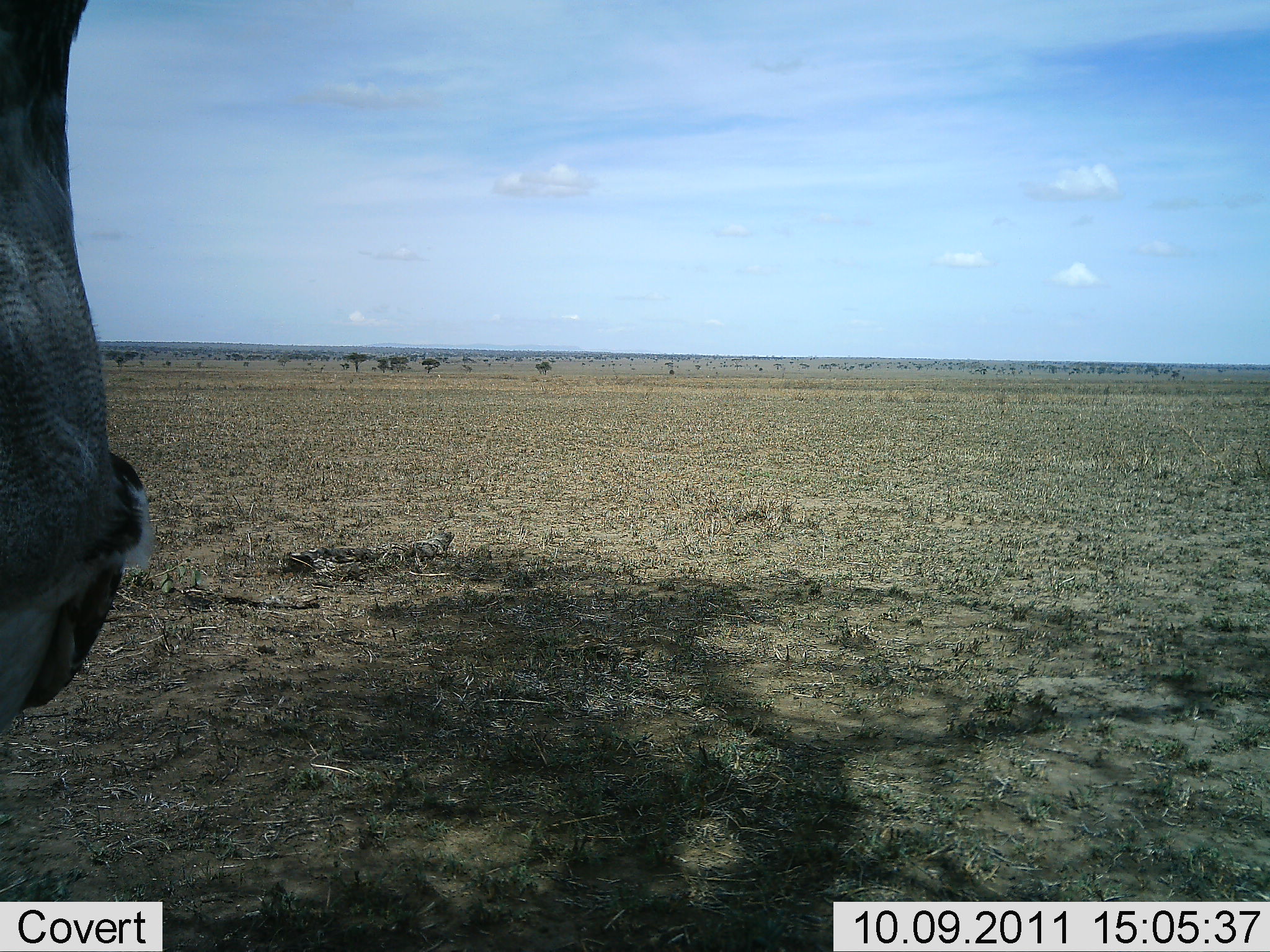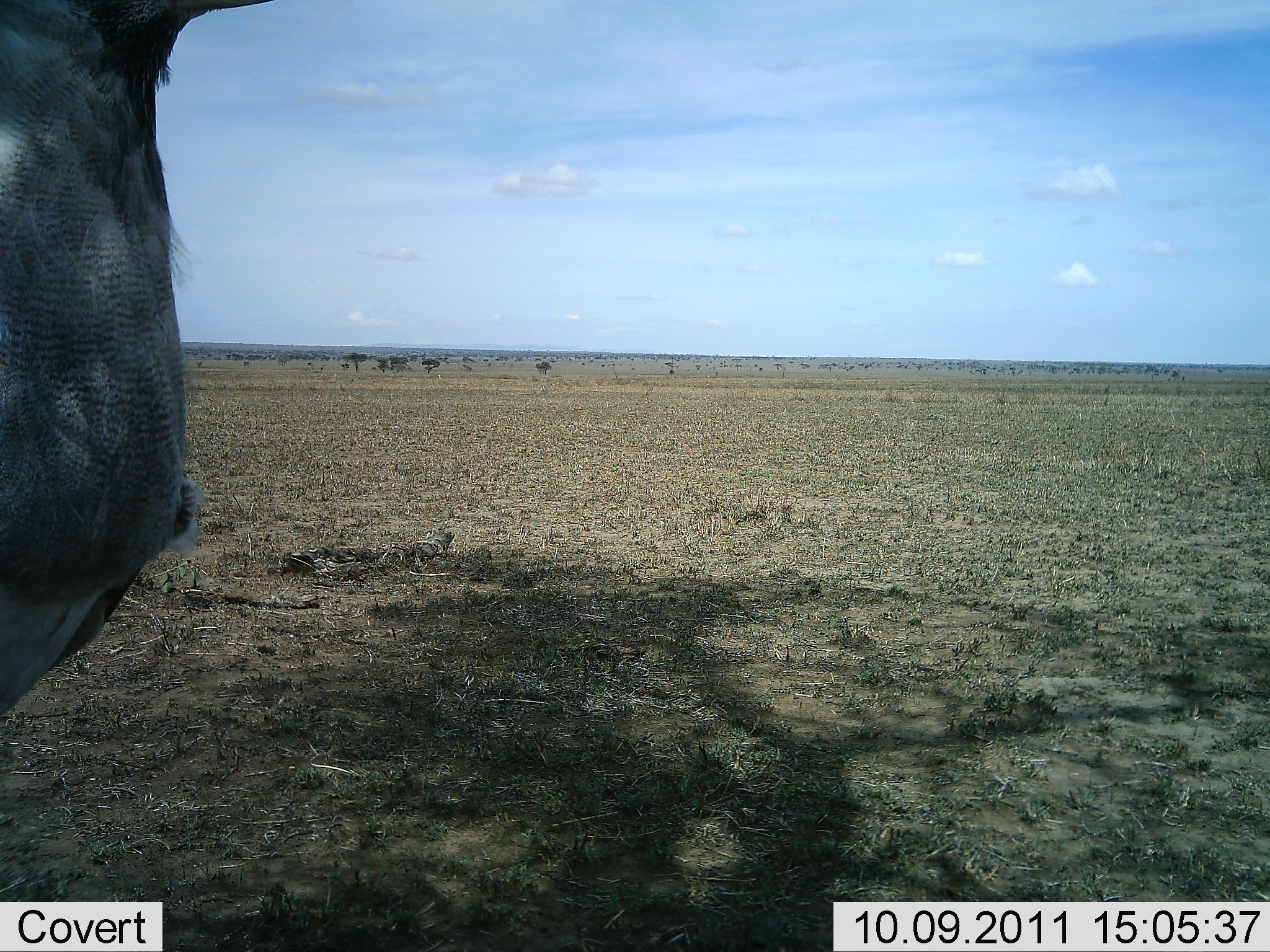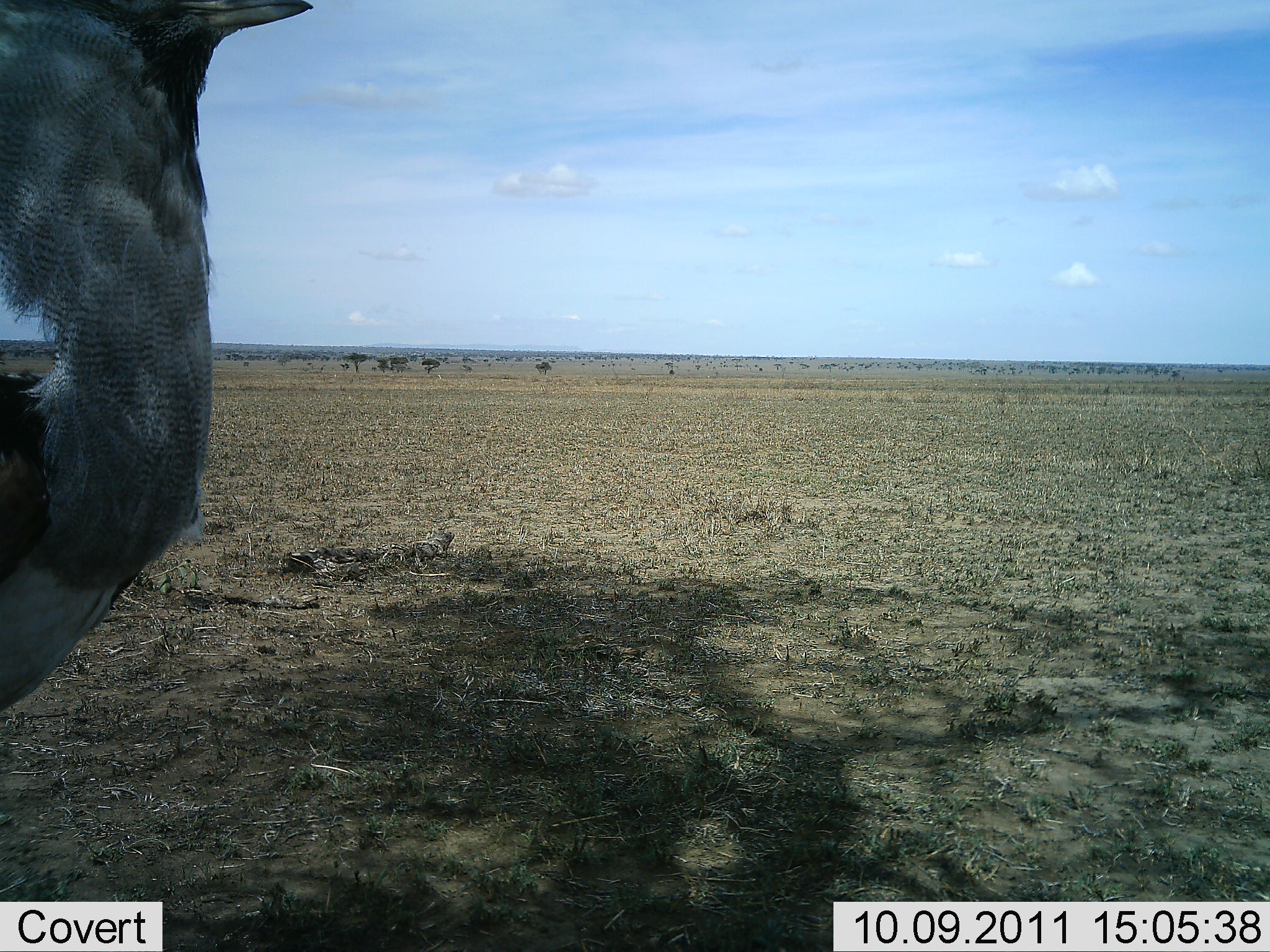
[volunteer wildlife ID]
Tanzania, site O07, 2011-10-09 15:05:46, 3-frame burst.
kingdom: Animalia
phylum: Chordata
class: Aves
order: Otidiformes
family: Otididae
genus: Ardeotis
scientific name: Ardeotis kori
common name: kori bustard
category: koribustard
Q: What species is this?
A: Koribustard (kori bustard) (Ardeotis kori).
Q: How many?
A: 1.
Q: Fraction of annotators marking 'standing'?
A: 100%.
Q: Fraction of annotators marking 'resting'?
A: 0%.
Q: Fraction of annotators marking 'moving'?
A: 0%.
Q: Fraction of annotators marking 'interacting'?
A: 0%.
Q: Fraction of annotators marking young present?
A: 0%.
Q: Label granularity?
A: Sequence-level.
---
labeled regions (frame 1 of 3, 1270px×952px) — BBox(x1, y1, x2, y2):
animal: BBox(0, 1, 160, 736)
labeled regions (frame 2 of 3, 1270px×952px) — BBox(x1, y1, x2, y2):
animal: BBox(1, 0, 324, 728)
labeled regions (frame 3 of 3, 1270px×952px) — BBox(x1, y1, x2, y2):
animal: BBox(0, 2, 313, 731)